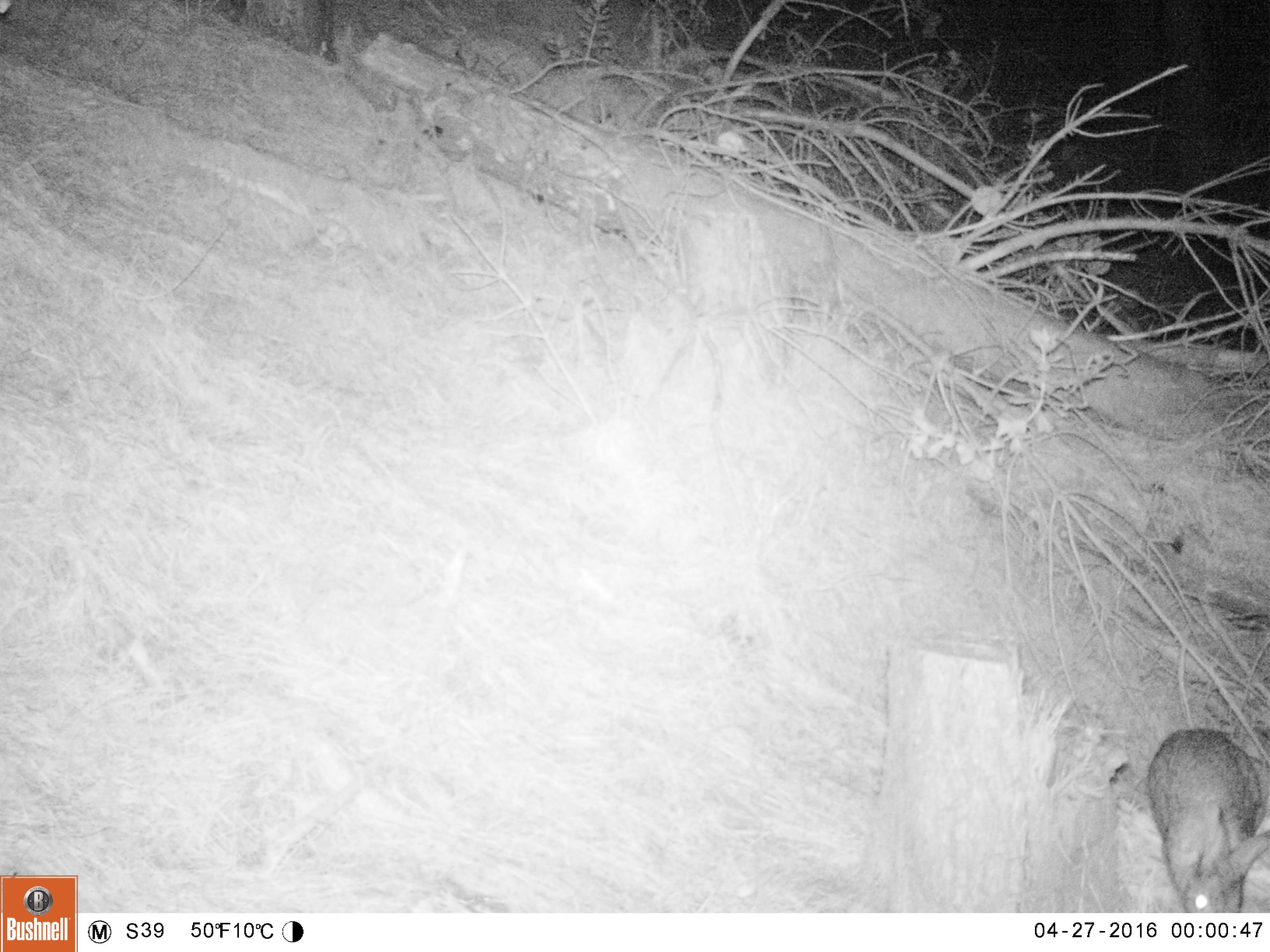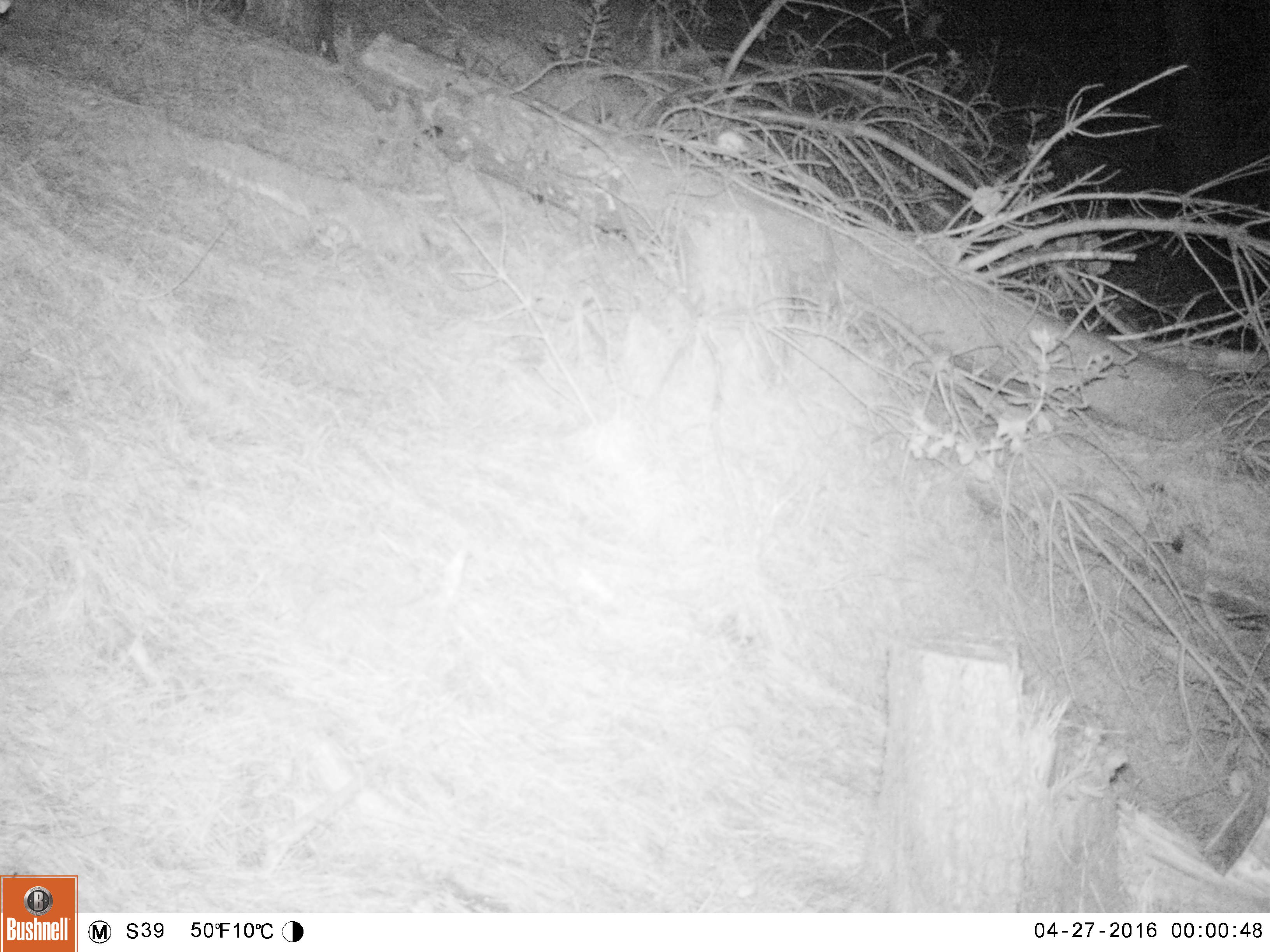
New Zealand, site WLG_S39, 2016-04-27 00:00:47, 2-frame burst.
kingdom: Animalia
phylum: Chordata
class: Mammalia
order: Lagomorpha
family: Leporidae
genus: Oryctolagus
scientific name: Oryctolagus cuniculus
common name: european rabbit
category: rabbit